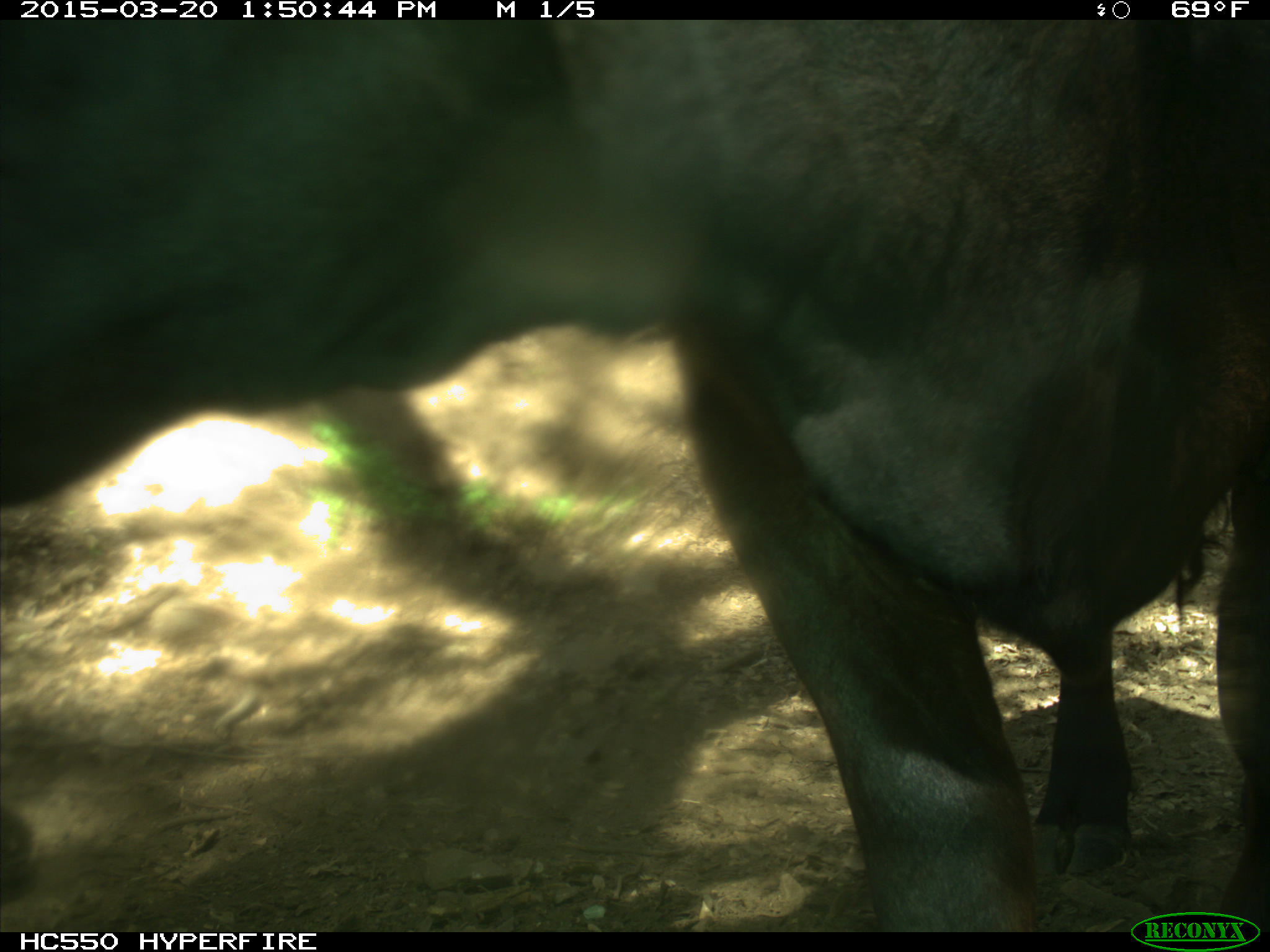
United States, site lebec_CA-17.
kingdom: Animalia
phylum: Chordata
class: Mammalia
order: Artiodactyla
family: Bovidae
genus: Bos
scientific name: Bos taurus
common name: domestic cow